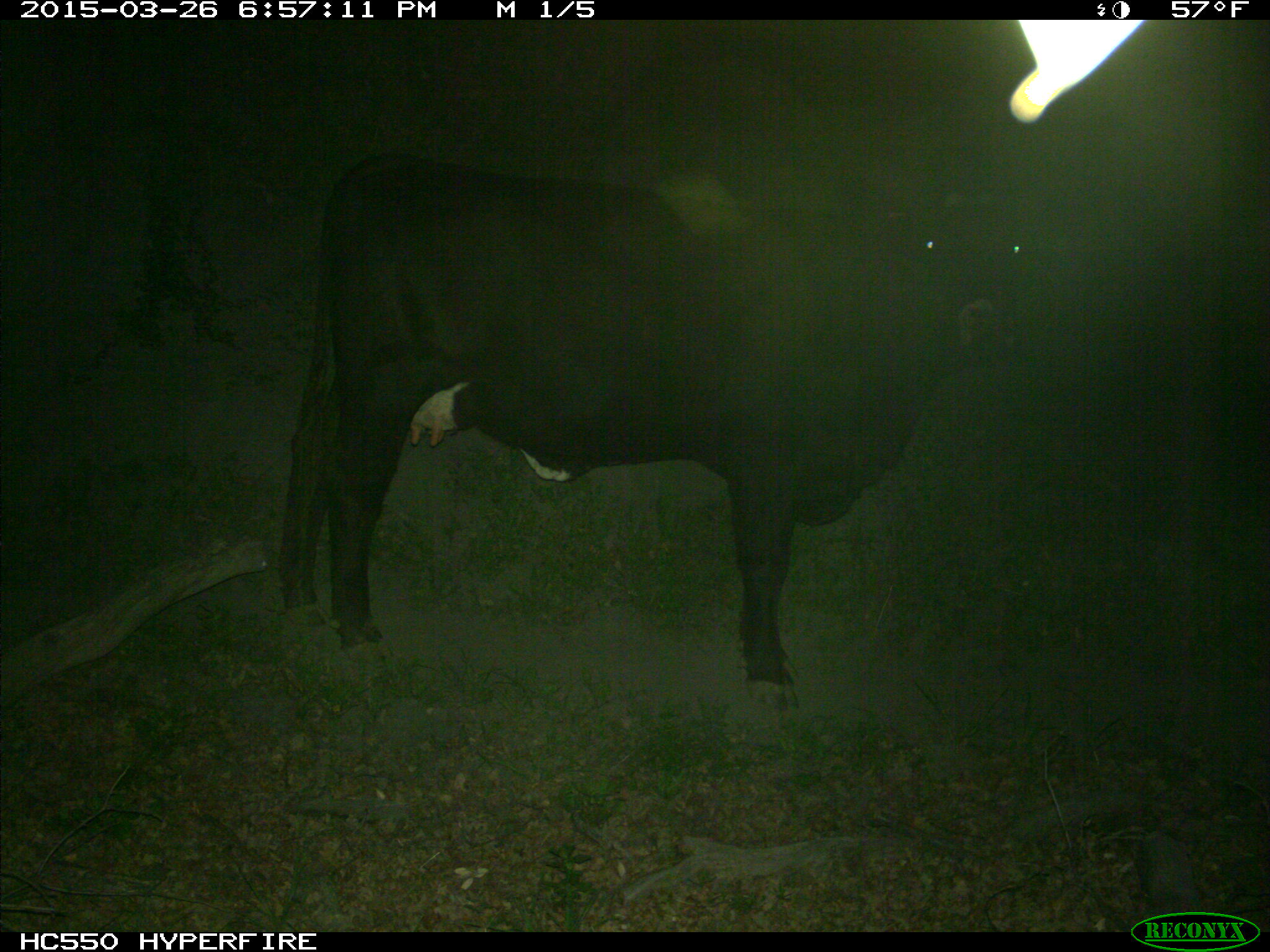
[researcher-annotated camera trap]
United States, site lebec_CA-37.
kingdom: Animalia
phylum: Chordata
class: Mammalia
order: Artiodactyla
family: Bovidae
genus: Bos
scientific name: Bos taurus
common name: domestic cow